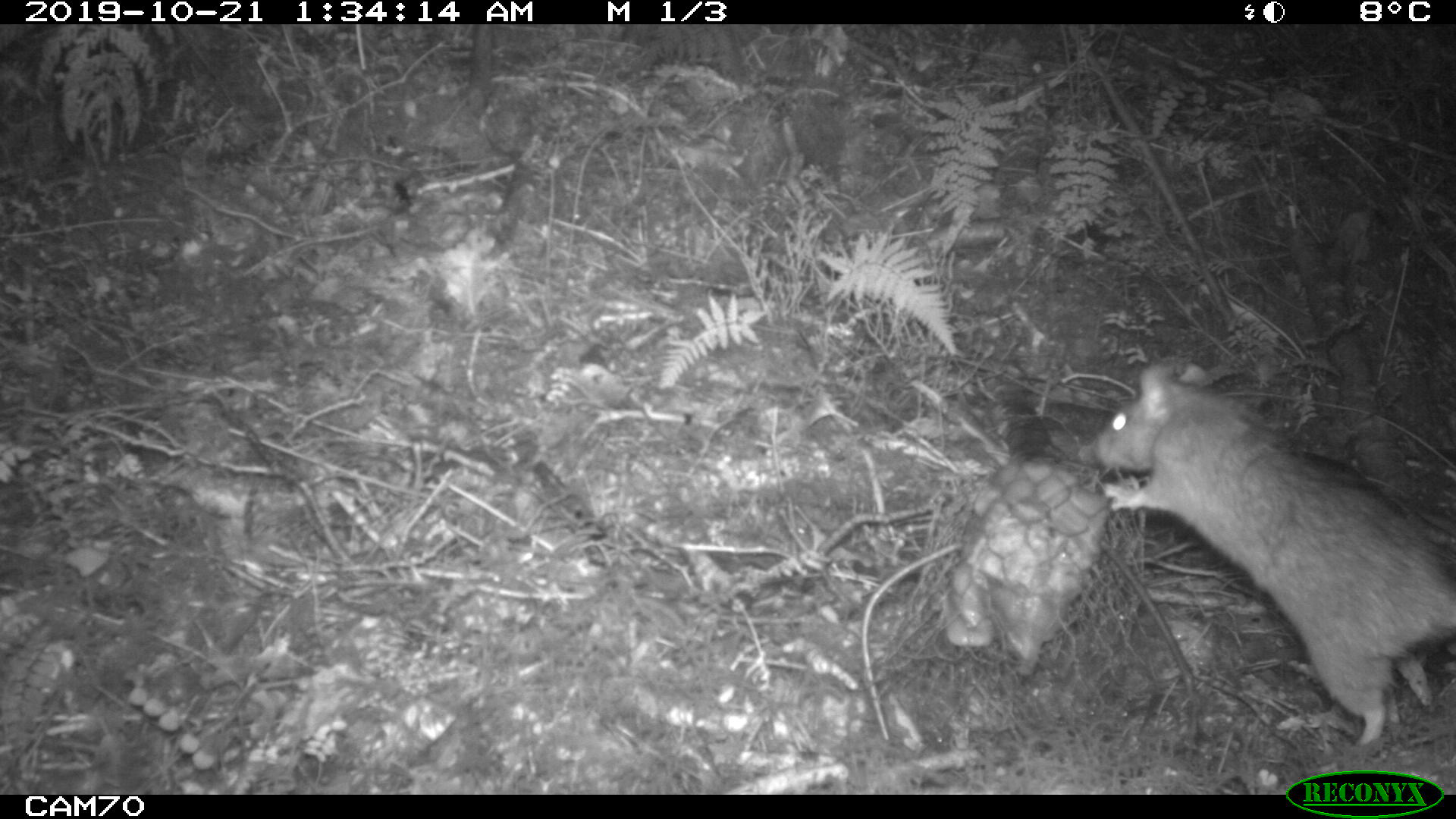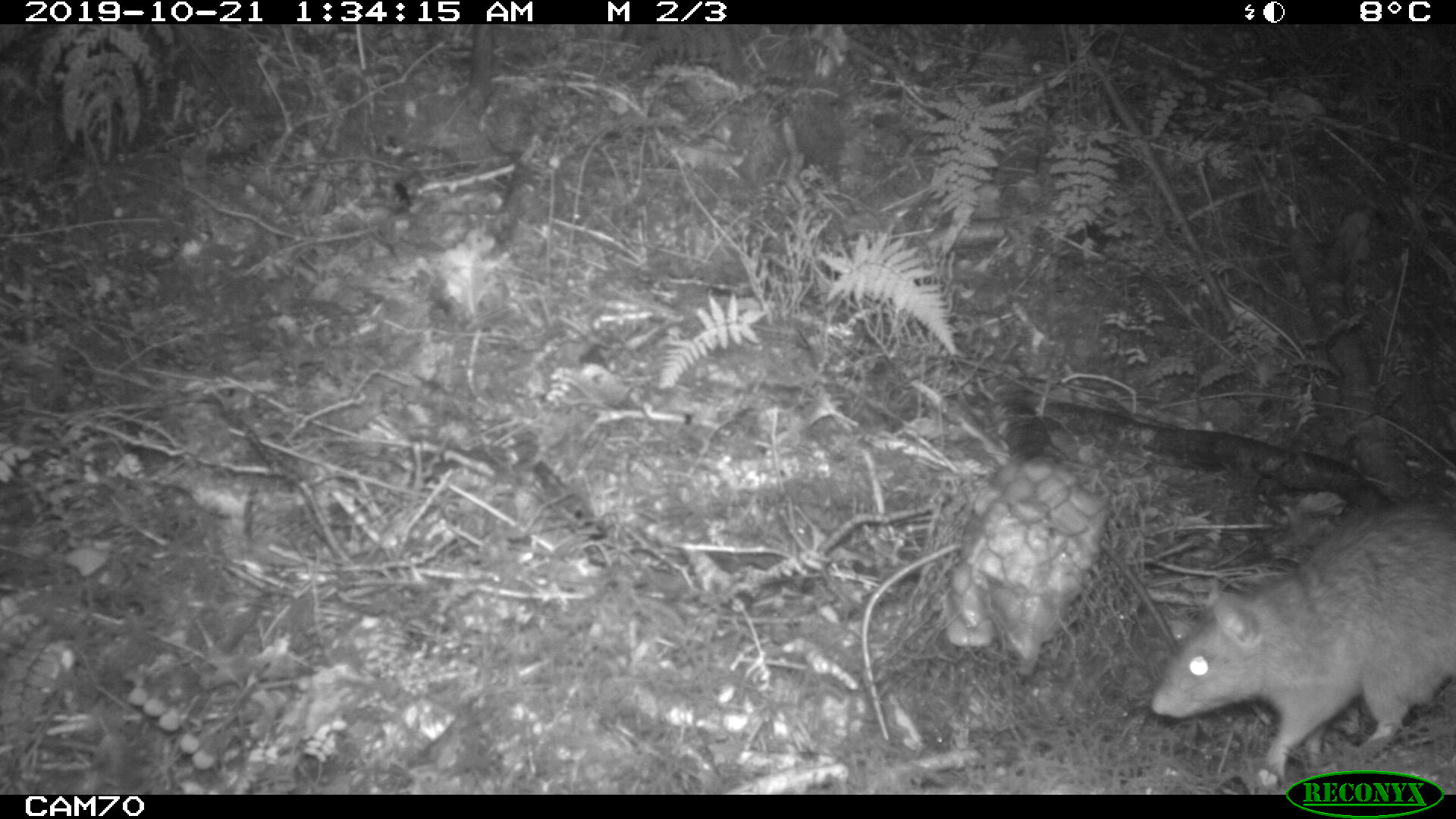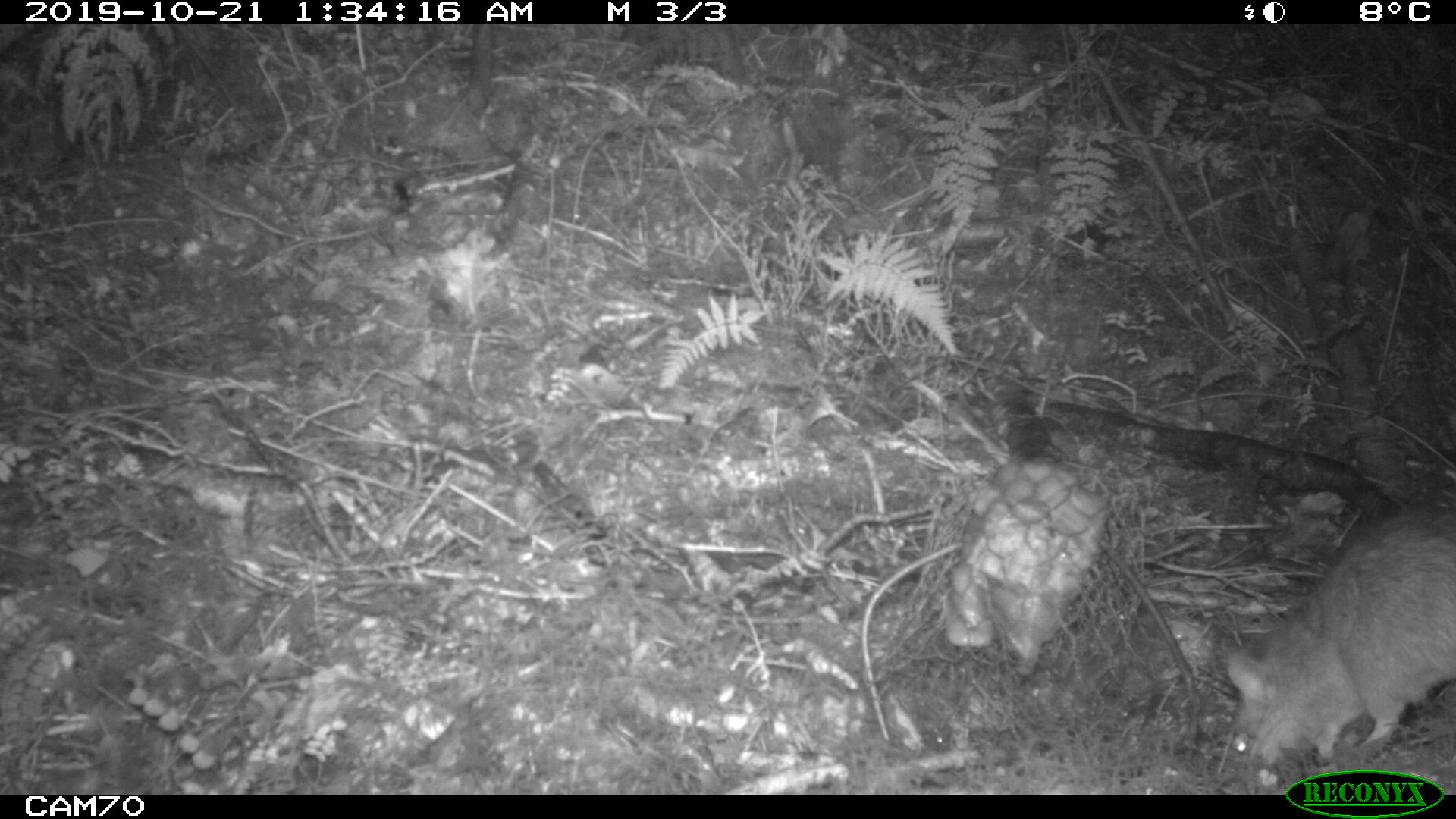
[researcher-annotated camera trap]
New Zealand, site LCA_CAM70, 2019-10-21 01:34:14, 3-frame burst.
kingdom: Animalia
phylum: Chordata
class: Mammalia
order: Rodentia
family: Muridae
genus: Rattus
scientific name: Rattus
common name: rat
Rat (Rattus).